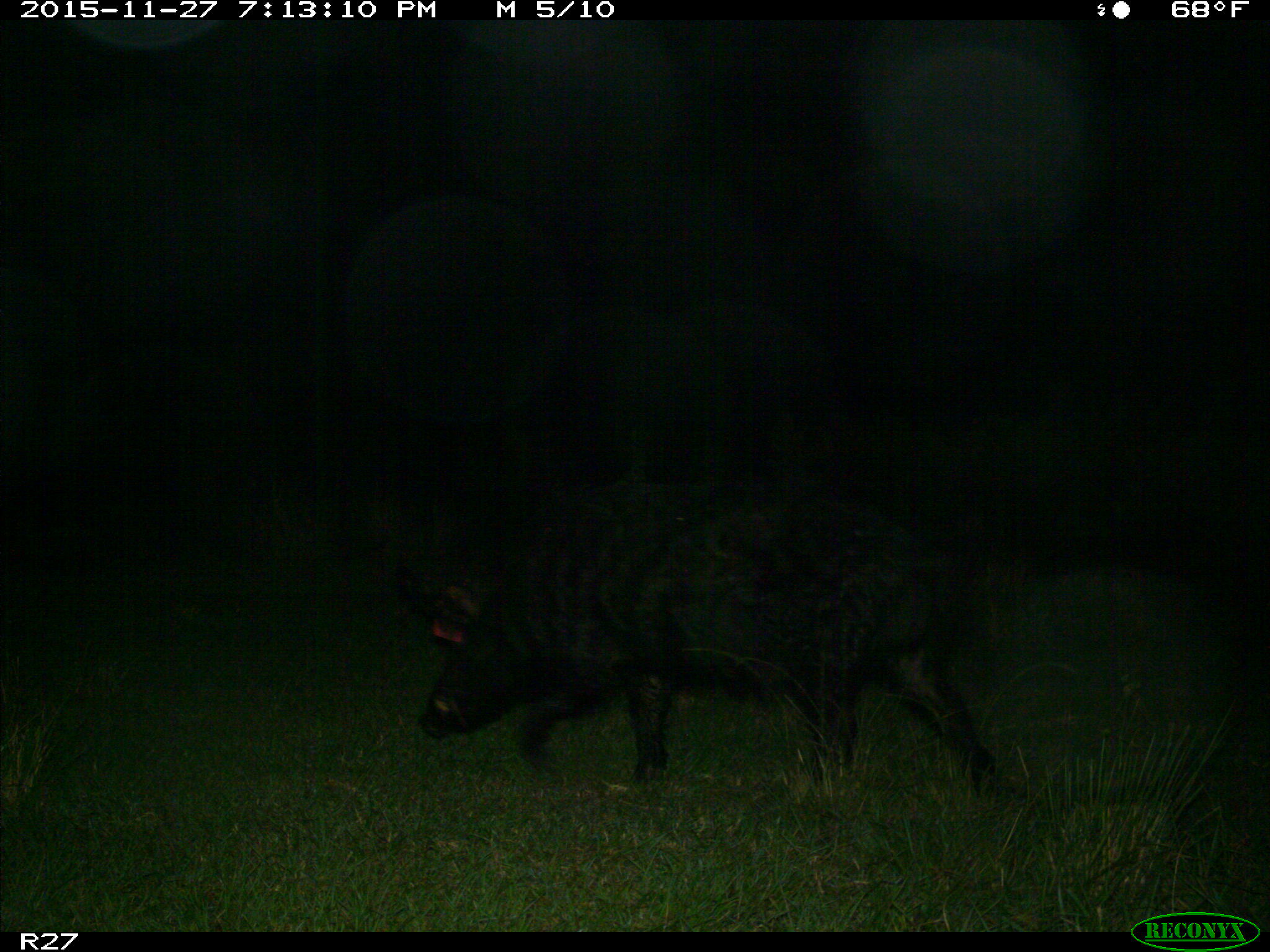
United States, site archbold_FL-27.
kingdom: Animalia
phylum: Chordata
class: Mammalia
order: Artiodactyla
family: Suidae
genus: Sus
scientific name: Sus scrofa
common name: wild boar